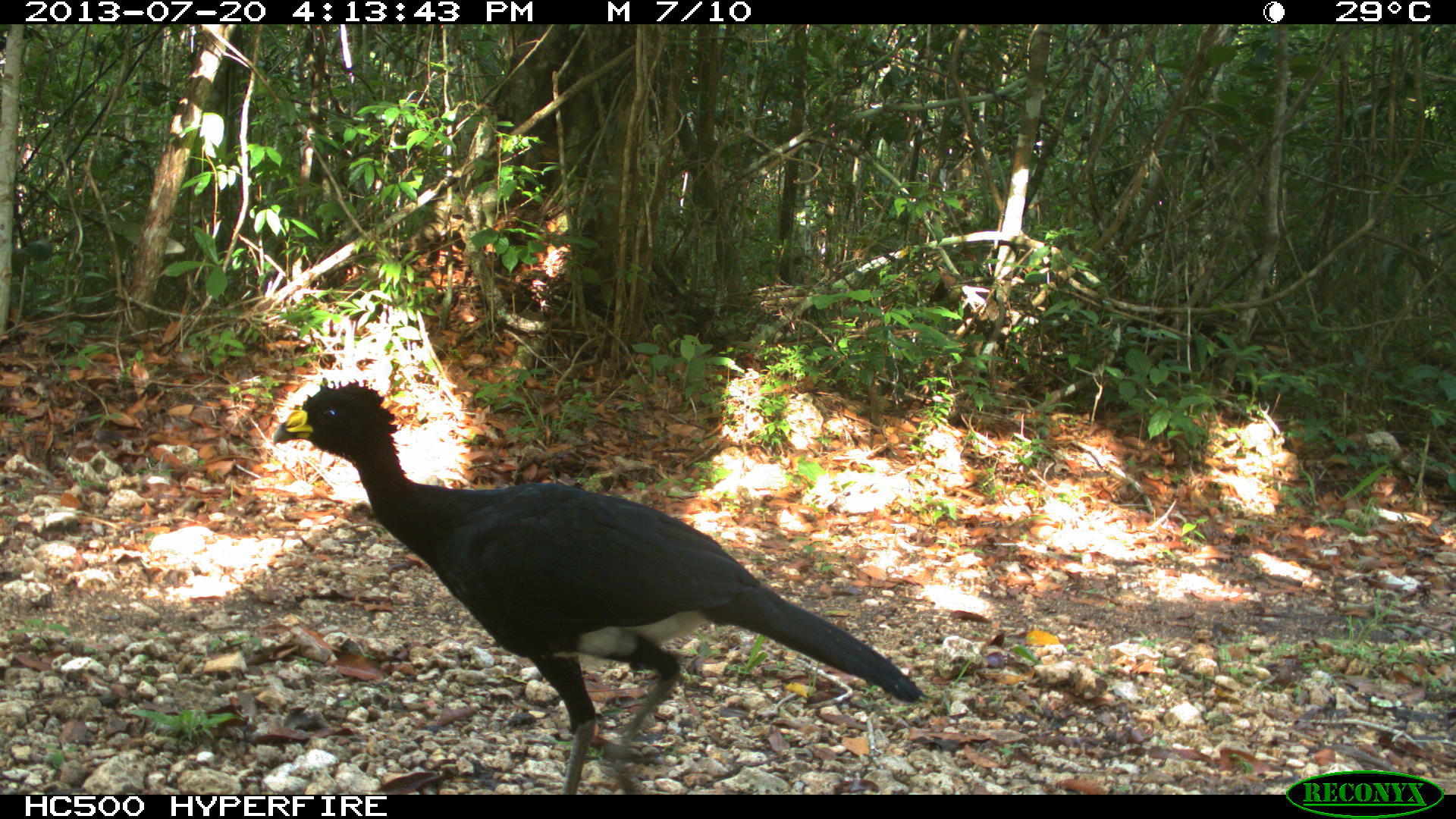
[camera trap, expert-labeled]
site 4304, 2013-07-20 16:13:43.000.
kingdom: Animalia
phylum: Chordata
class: Aves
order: Galliformes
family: Cracidae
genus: Crax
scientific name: Crax rubra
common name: great curassow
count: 3